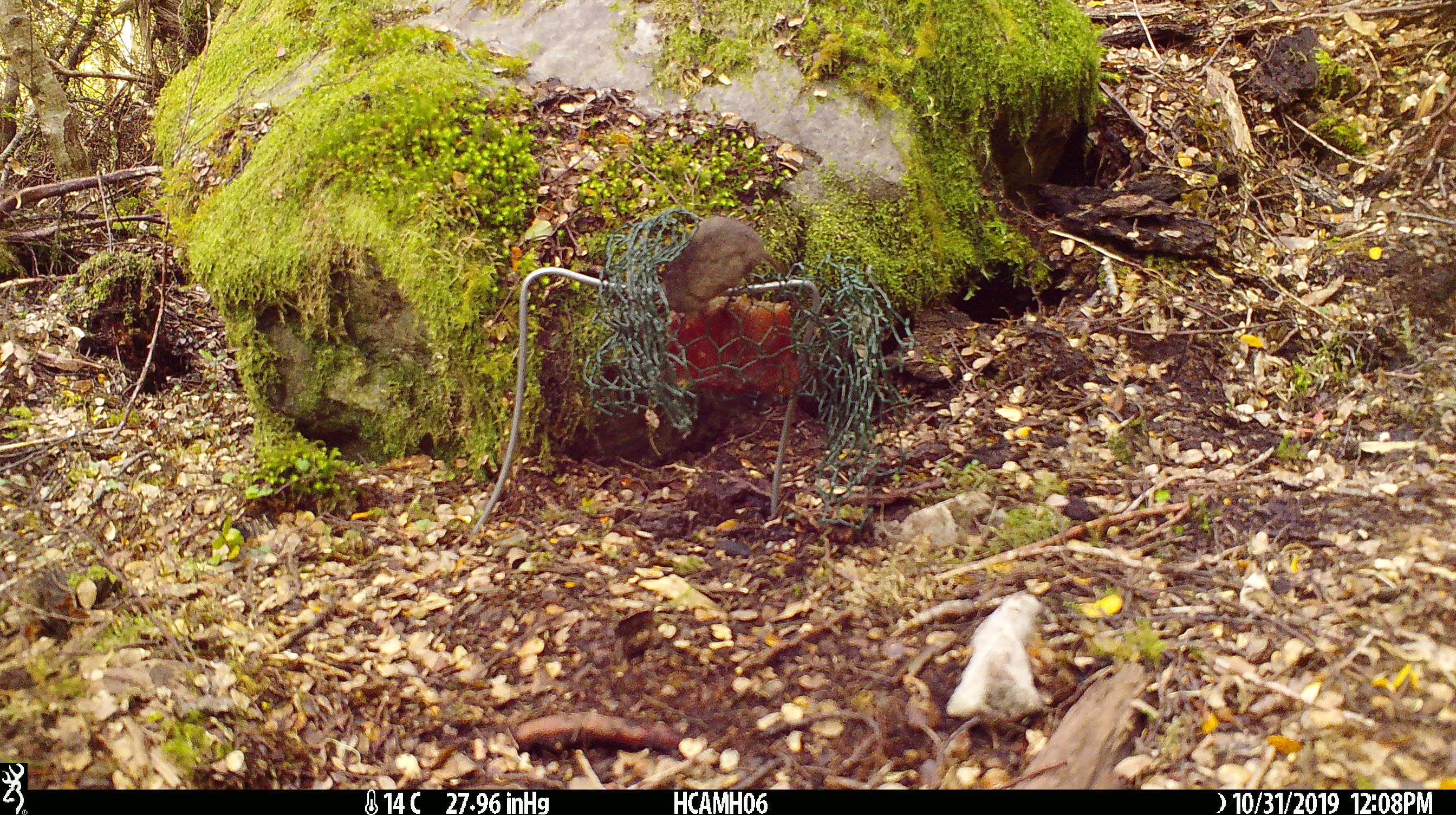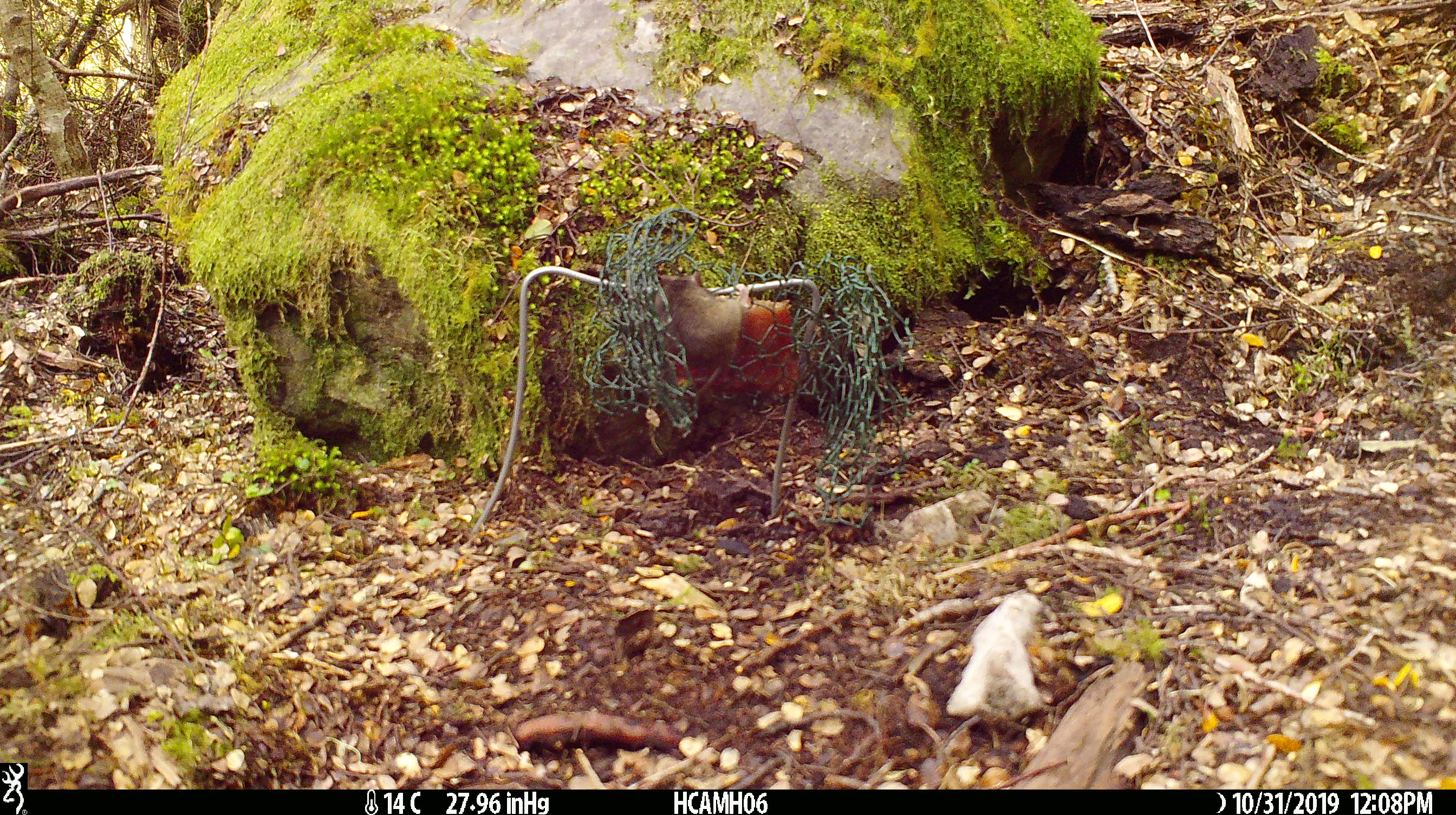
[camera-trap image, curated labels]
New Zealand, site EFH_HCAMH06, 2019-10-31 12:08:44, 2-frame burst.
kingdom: Animalia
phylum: Chordata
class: Mammalia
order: Rodentia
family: Muridae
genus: Mus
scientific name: Mus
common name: mouse